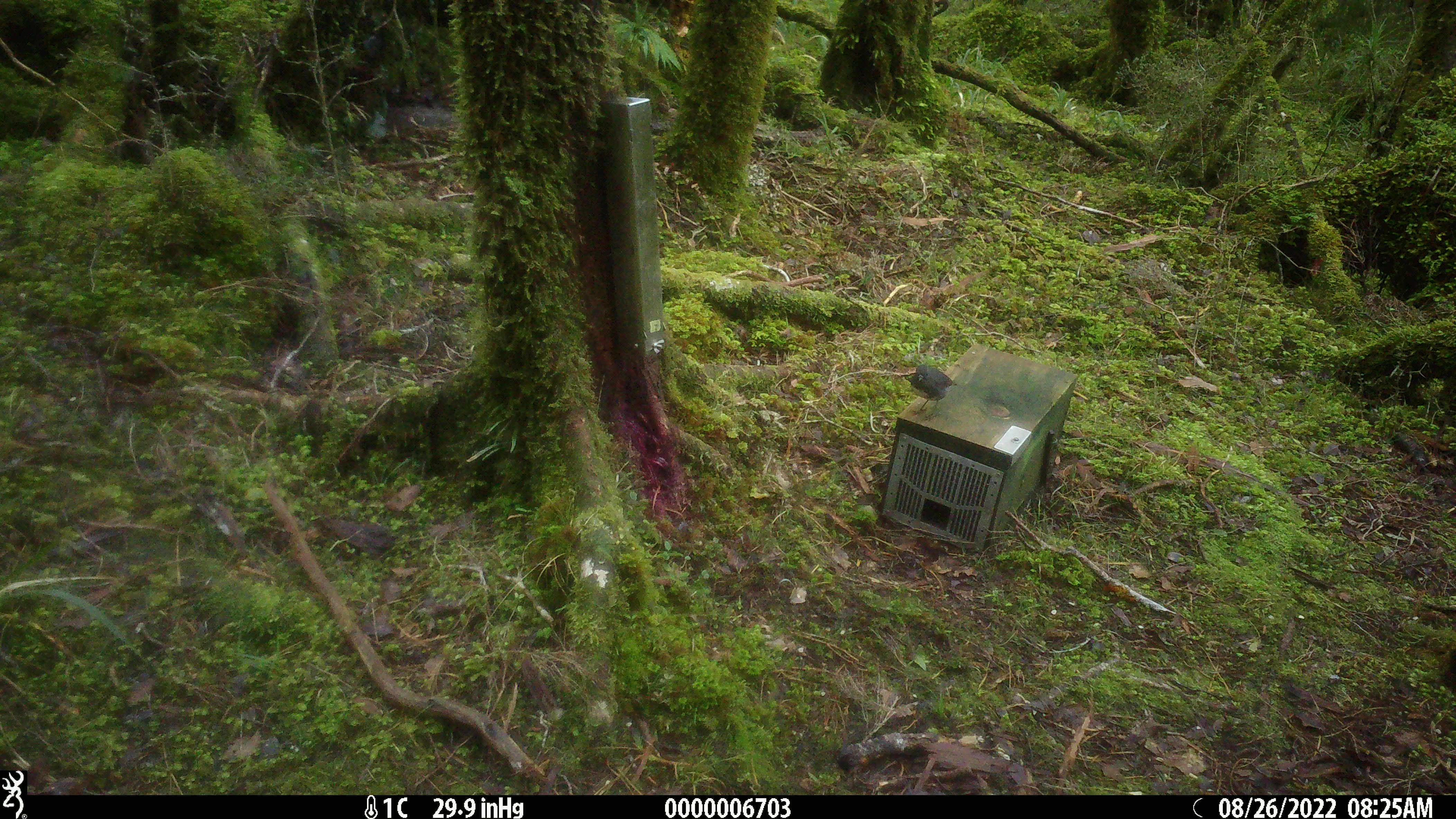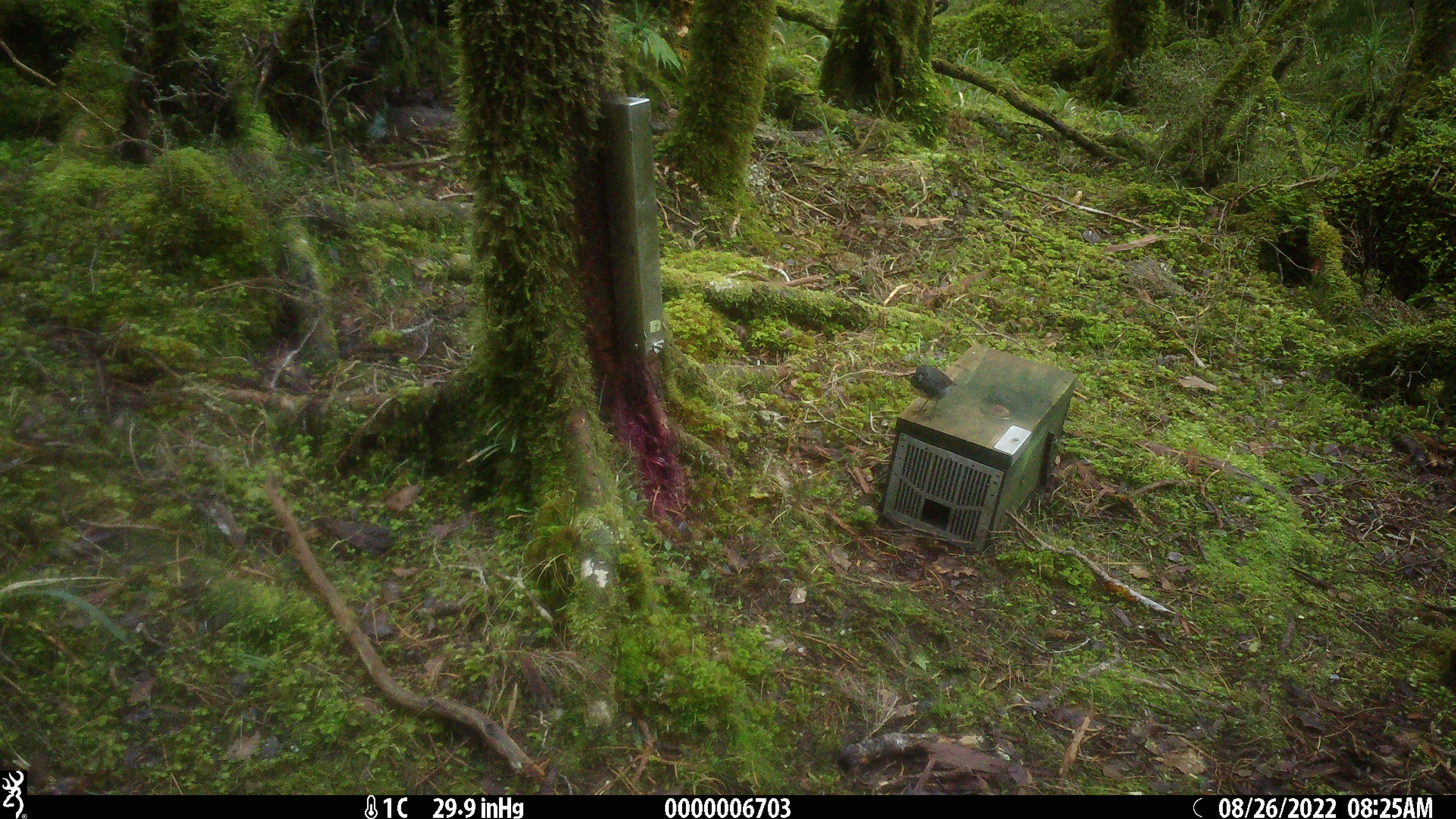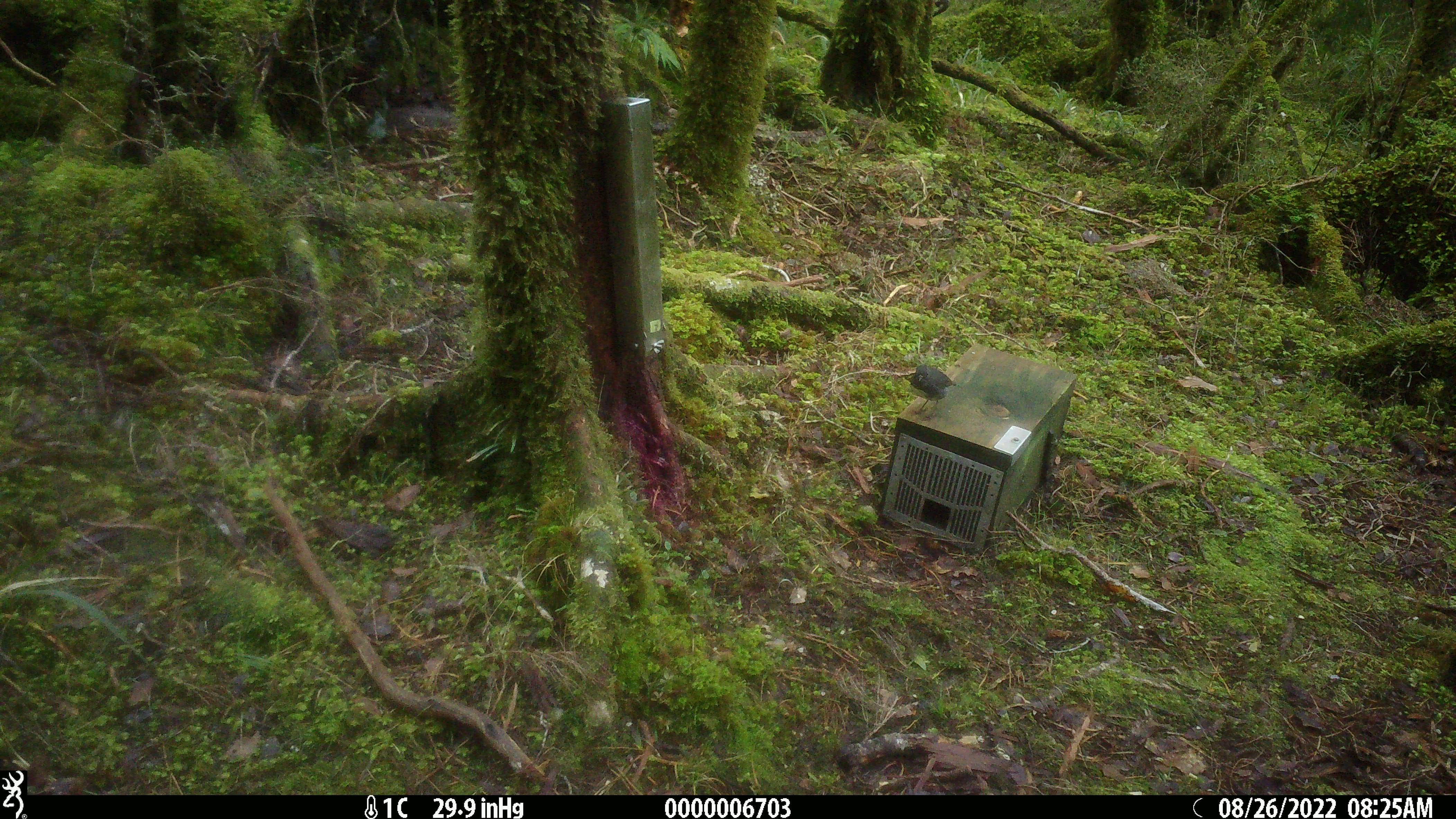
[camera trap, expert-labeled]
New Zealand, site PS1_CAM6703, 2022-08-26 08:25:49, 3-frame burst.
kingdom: Animalia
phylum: Chordata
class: Aves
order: Passeriformes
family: Petroicidae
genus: Petroica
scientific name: Petroica australis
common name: new zealand robin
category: robin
Robin (new zealand robin) (Petroica australis).